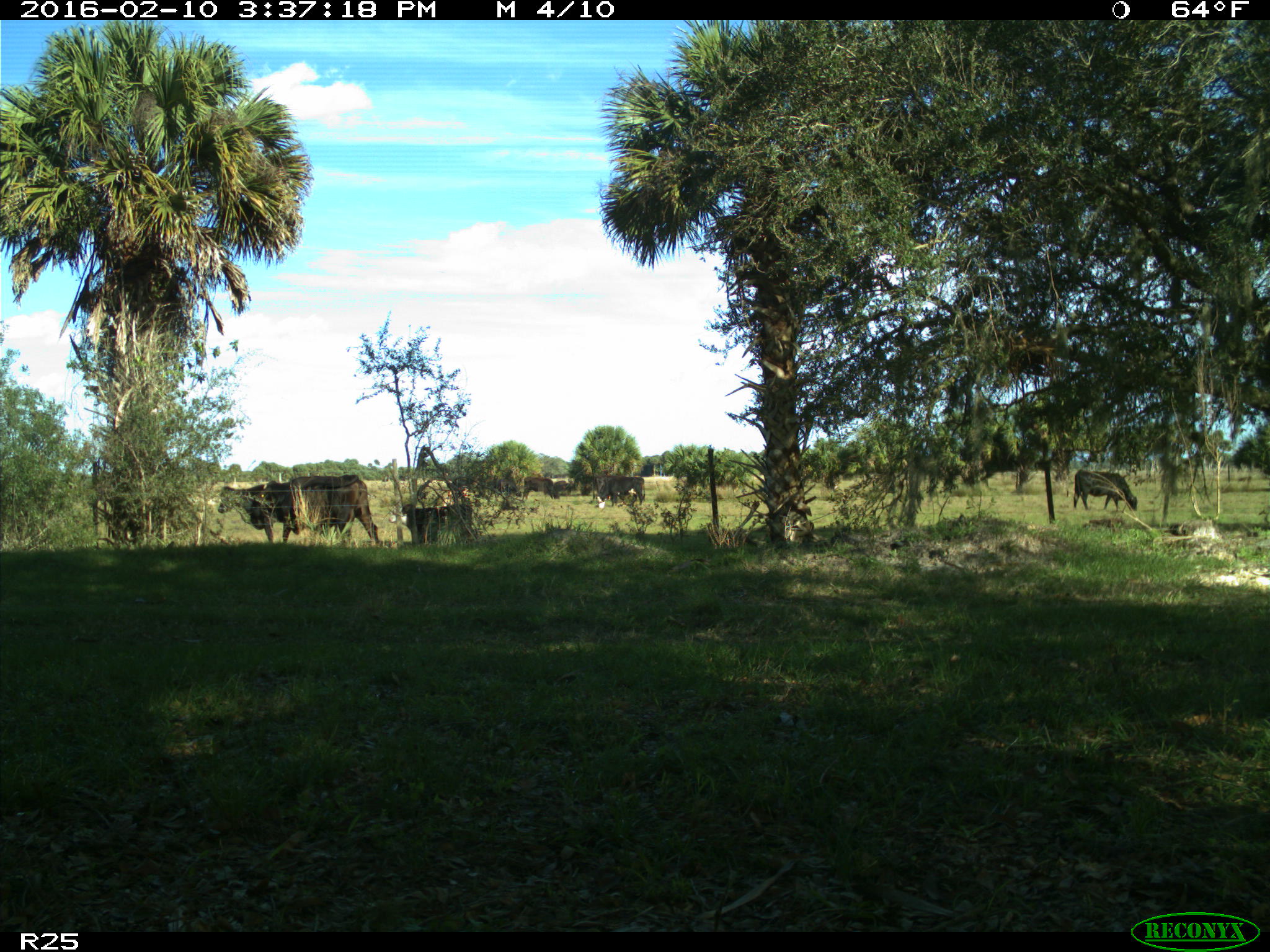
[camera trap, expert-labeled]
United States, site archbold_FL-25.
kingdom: Animalia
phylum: Chordata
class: Mammalia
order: Artiodactyla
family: Bovidae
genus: Bos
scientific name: Bos taurus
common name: domestic cow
Bos taurus (domestic cow).